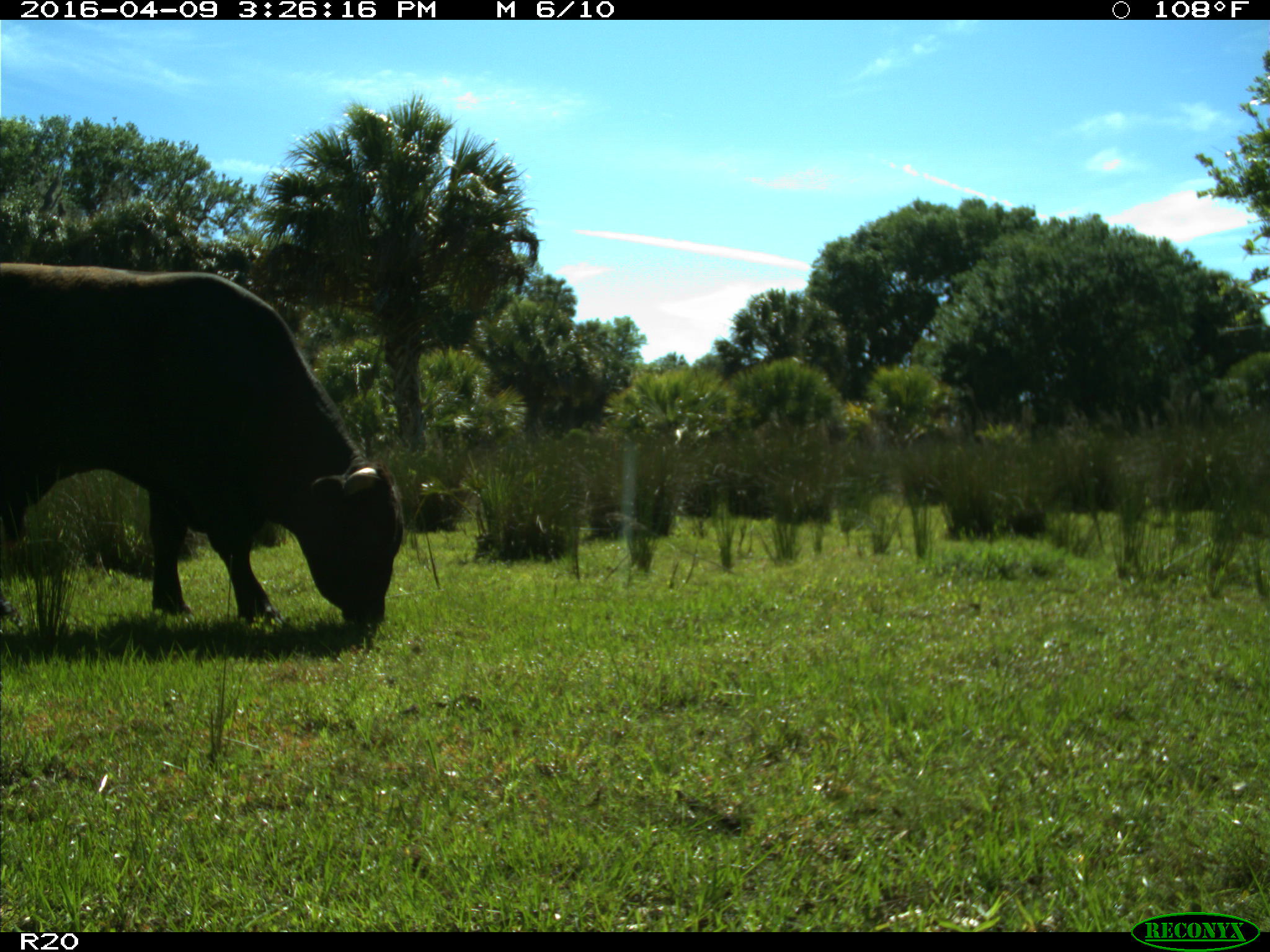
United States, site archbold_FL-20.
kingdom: Animalia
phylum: Chordata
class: Mammalia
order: Artiodactyla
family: Bovidae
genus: Bos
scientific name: Bos taurus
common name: domestic cow